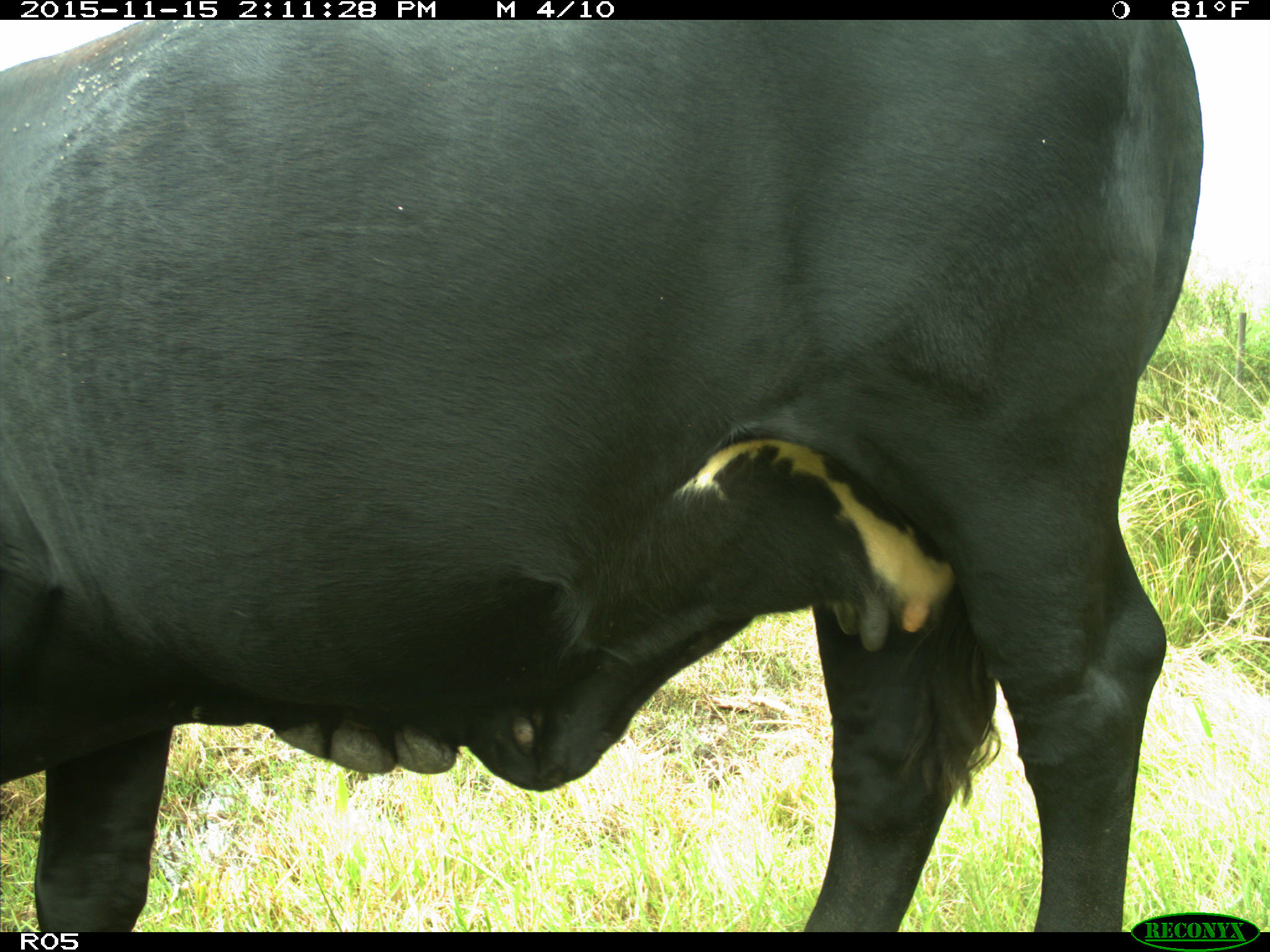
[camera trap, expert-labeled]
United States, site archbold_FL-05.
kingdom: Animalia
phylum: Chordata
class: Mammalia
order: Artiodactyla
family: Bovidae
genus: Bos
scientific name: Bos taurus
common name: domestic cow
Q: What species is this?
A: Bos taurus (domestic cow).